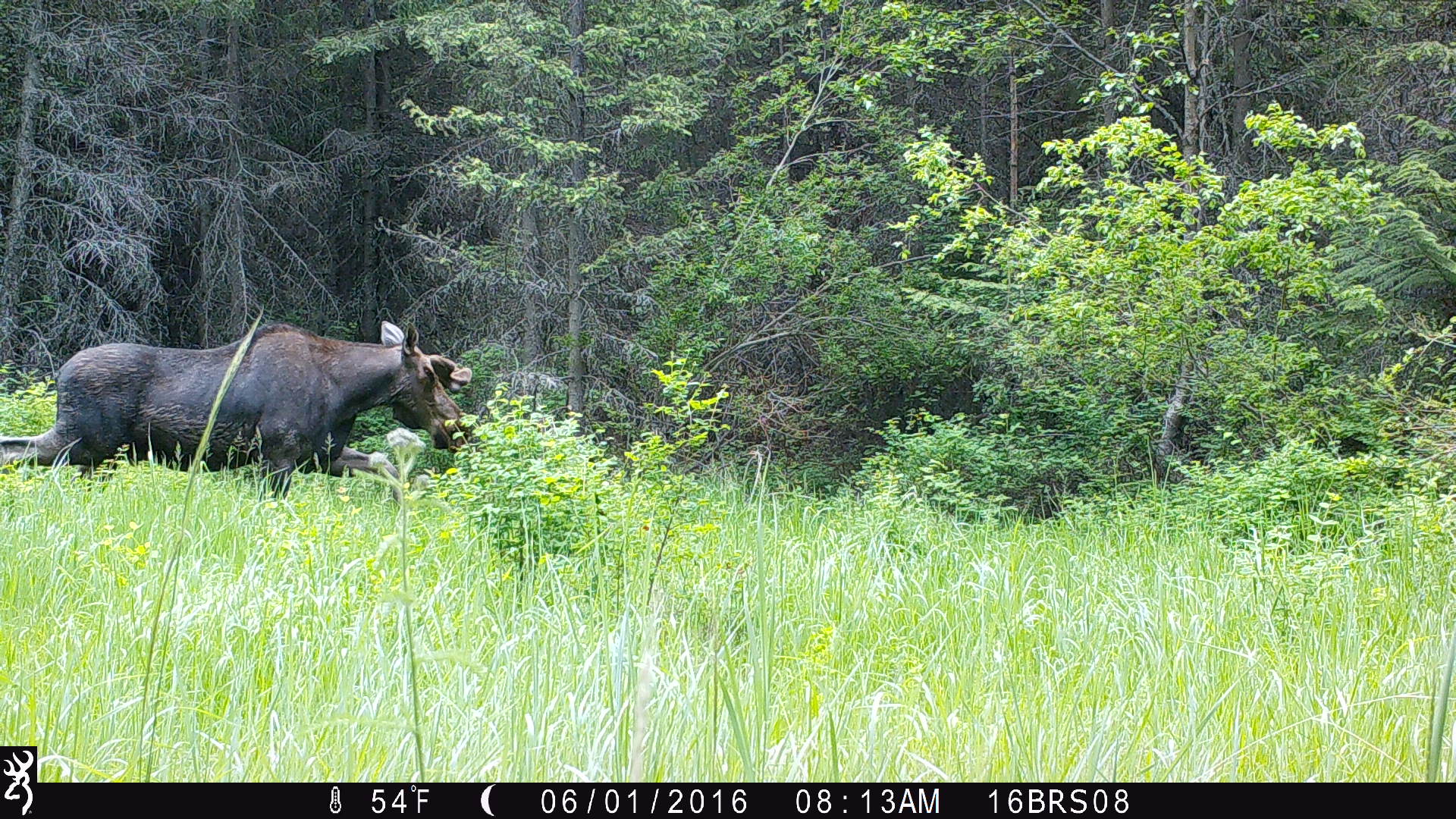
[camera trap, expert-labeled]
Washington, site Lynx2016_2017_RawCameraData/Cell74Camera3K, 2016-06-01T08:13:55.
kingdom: Animalia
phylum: Chordata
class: Mammalia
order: Artiodactyla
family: Cervidae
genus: Alces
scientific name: Alces alces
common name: moose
Alces alces (moose). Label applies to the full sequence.